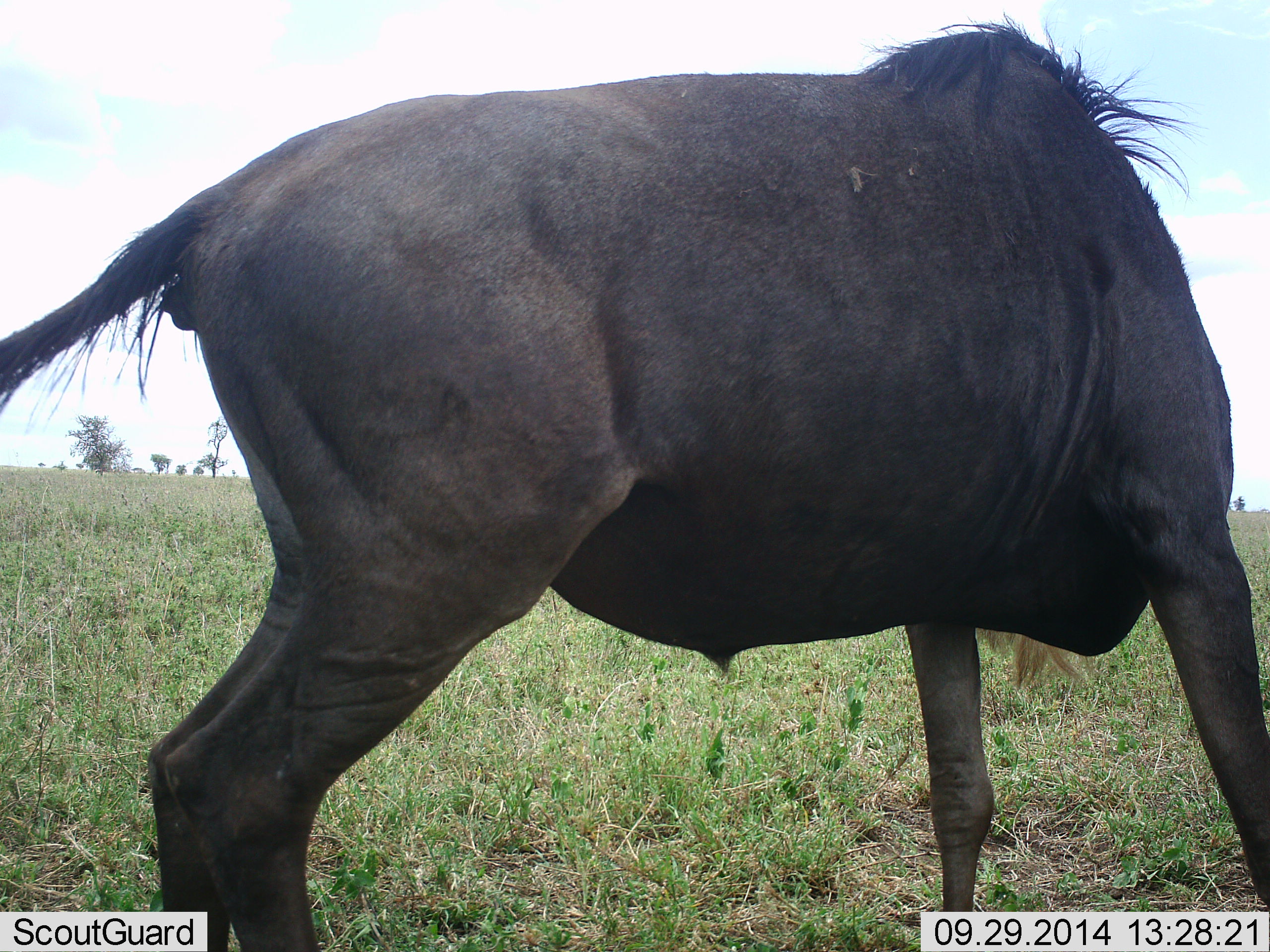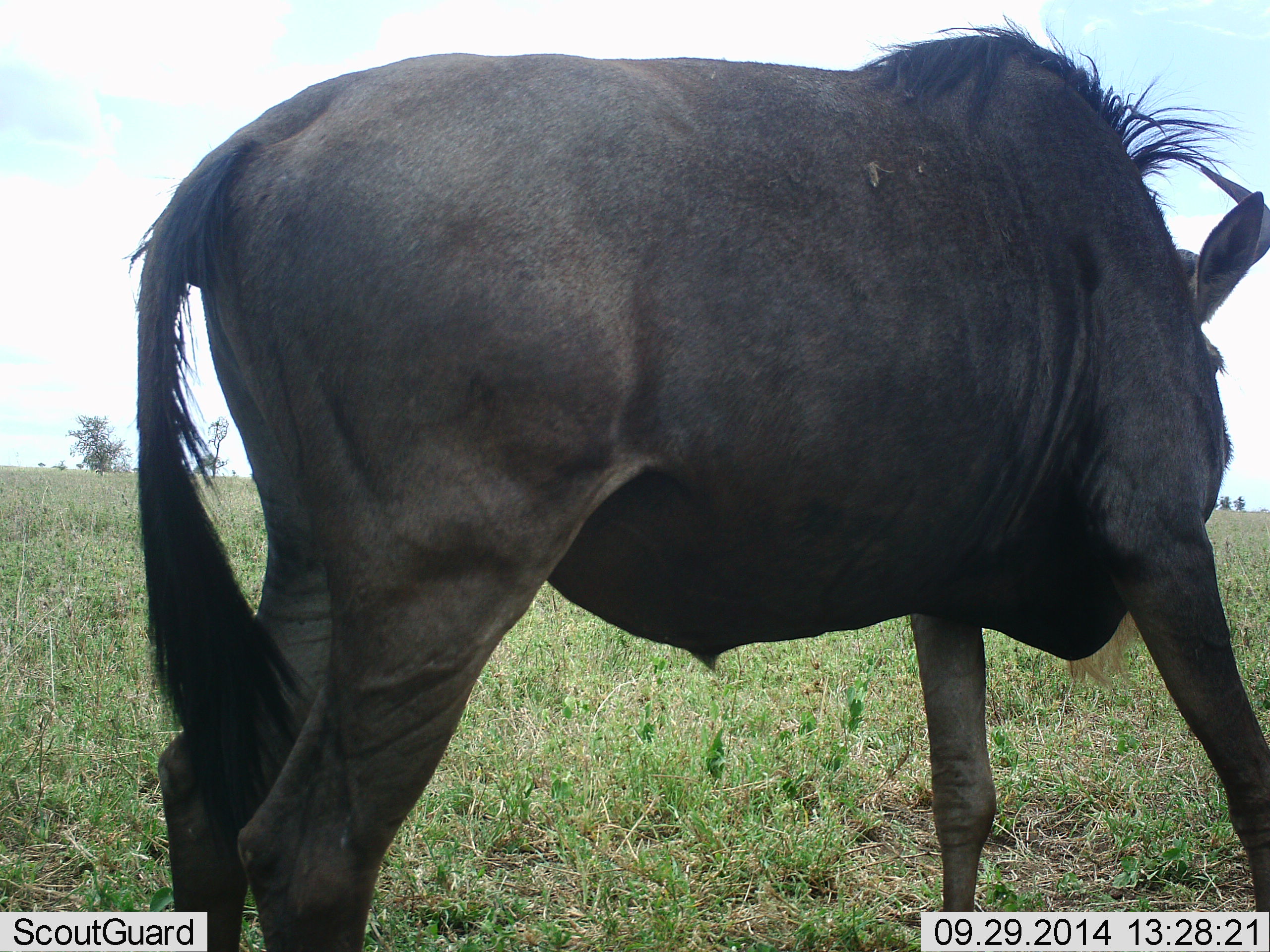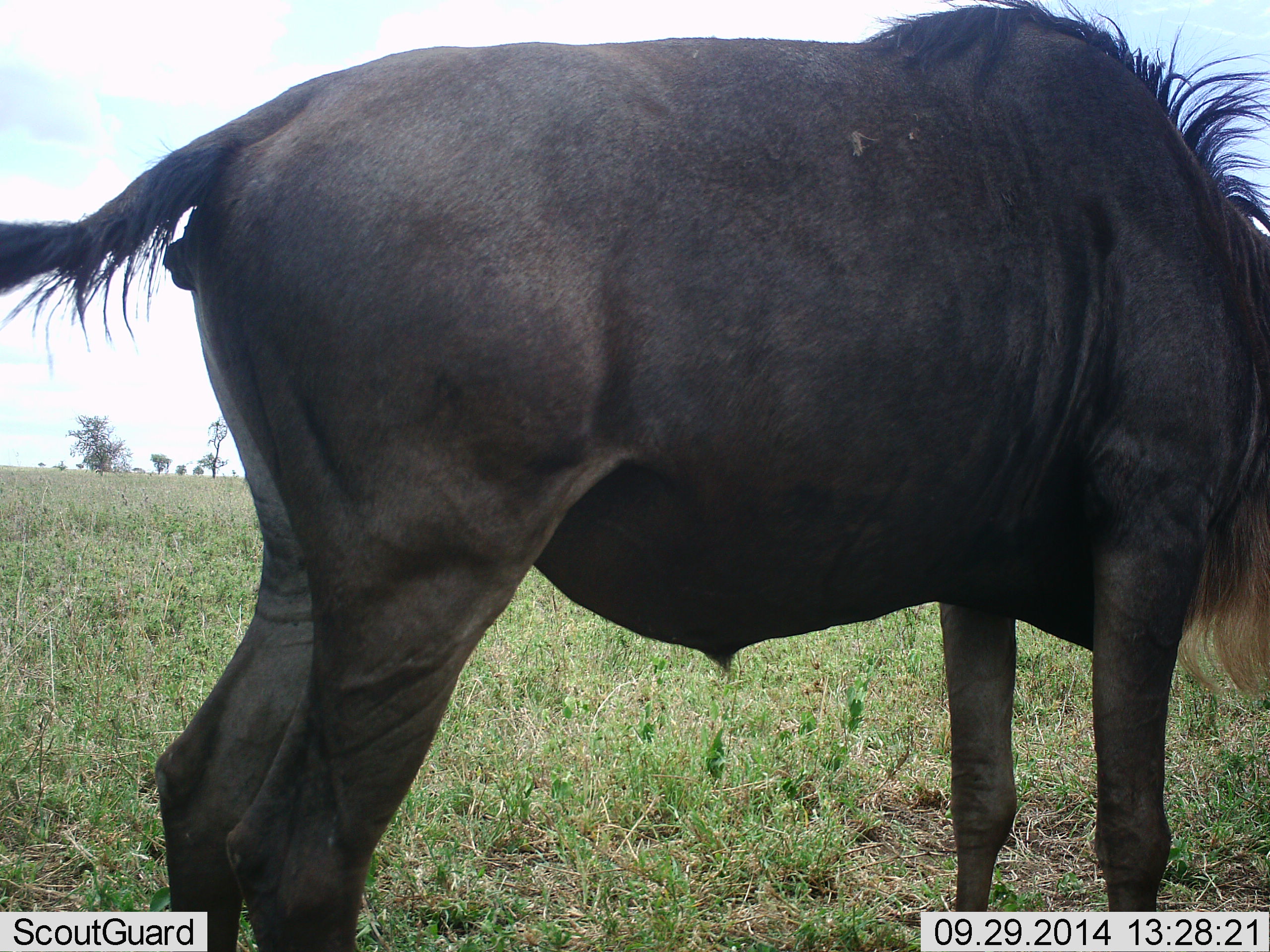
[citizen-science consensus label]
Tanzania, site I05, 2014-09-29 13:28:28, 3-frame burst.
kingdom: Animalia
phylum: Chordata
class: Mammalia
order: Artiodactyla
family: Bovidae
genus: Connochaetes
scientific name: Connochaetes taurinus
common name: blue wildebeest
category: wildebeest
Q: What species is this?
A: Wildebeest (blue wildebeest) (Connochaetes taurinus).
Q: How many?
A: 1.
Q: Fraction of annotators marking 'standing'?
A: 90%.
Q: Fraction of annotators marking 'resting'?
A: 0%.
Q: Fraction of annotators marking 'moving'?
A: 10%.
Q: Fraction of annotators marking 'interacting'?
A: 0%.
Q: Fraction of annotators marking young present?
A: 0%.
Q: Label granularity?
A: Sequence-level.